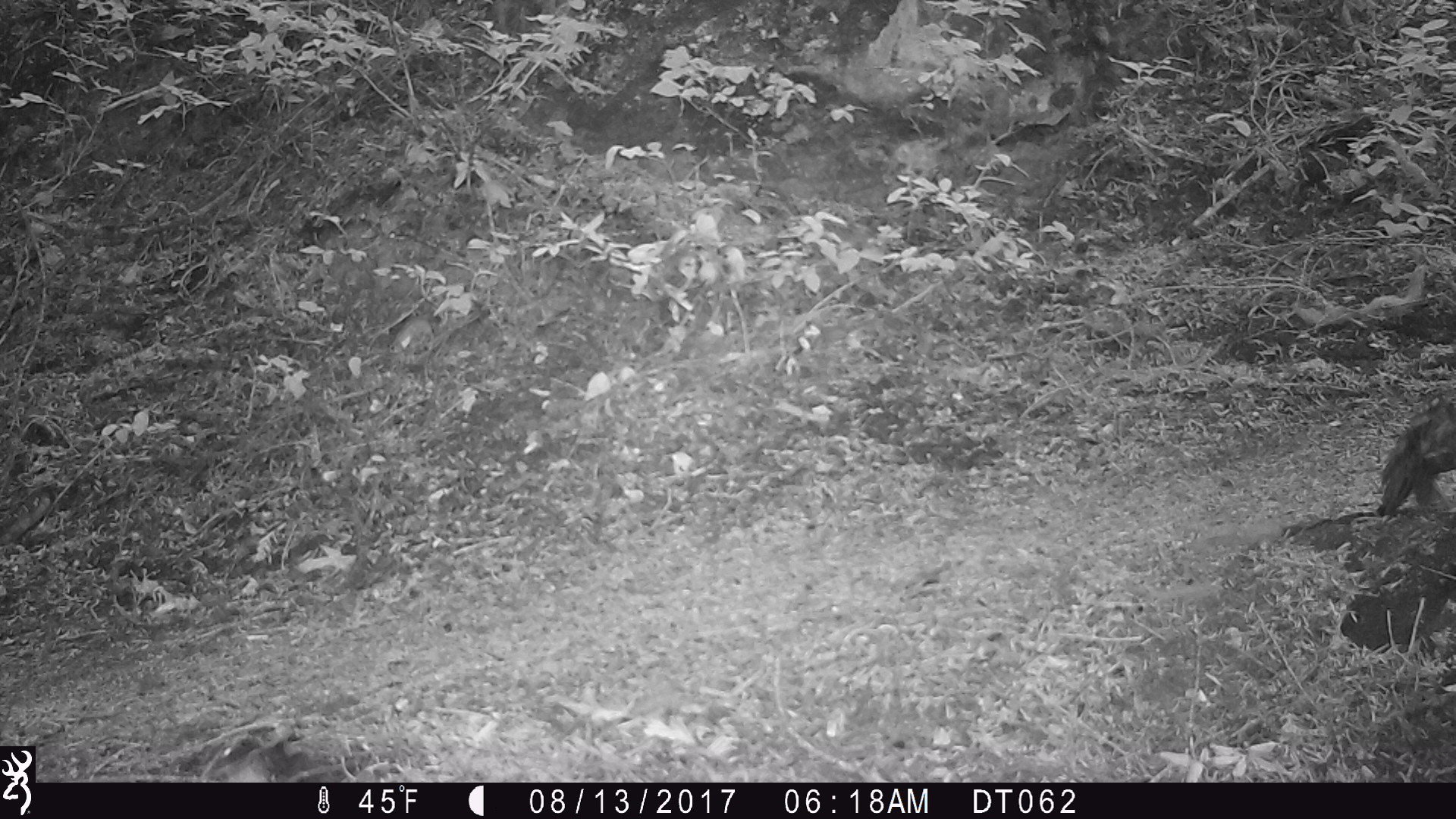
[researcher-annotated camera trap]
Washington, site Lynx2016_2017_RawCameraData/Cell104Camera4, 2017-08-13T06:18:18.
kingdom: Animalia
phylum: Chordata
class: Aves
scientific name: Aves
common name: birds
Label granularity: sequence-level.